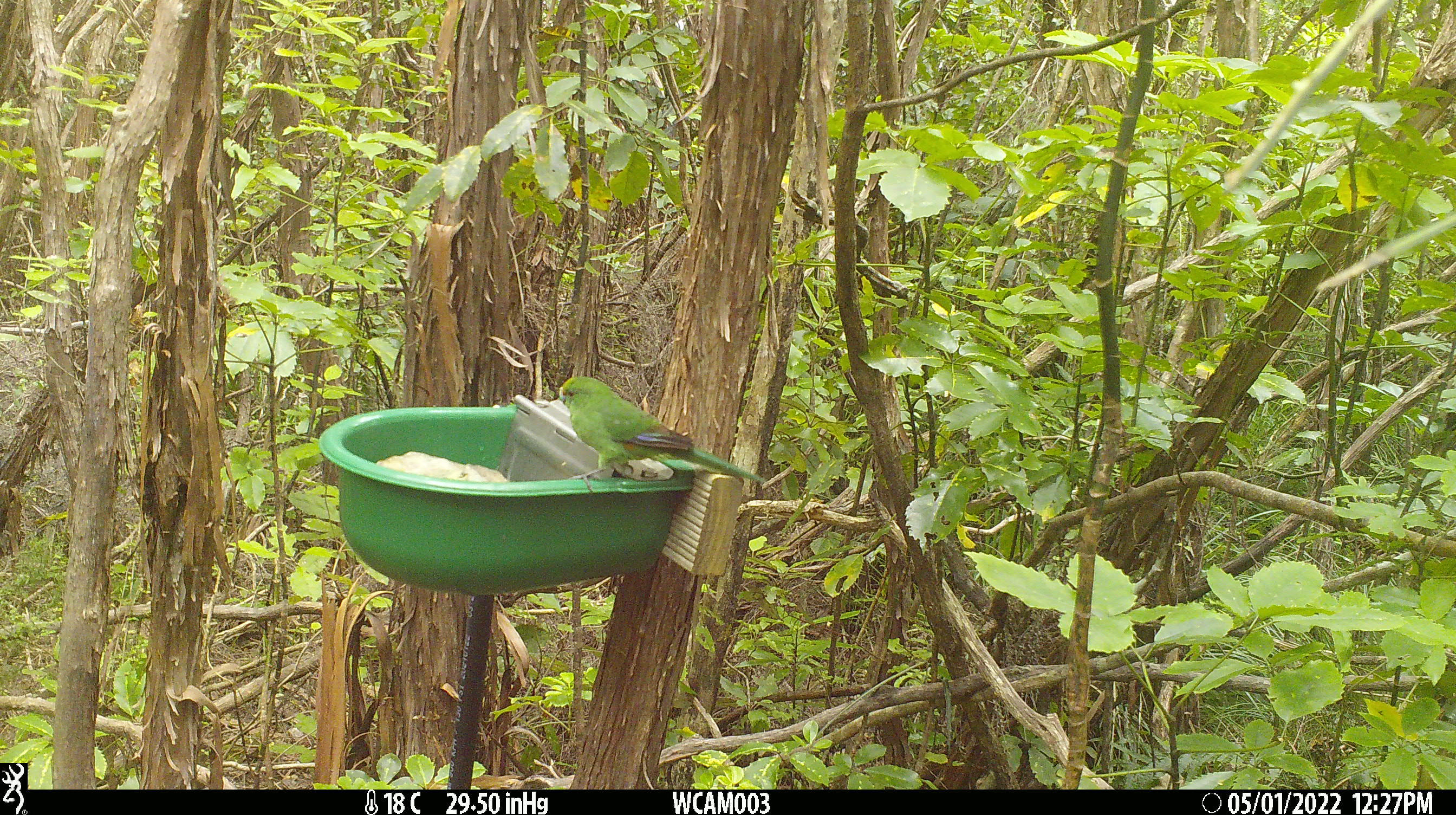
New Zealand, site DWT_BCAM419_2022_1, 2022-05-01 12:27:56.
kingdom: Animalia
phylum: Chordata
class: Aves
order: Psittaciformes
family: Psittaculidae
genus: Cyanoramphus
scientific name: Cyanoramphus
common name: parakeet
Parakeet (Cyanoramphus).